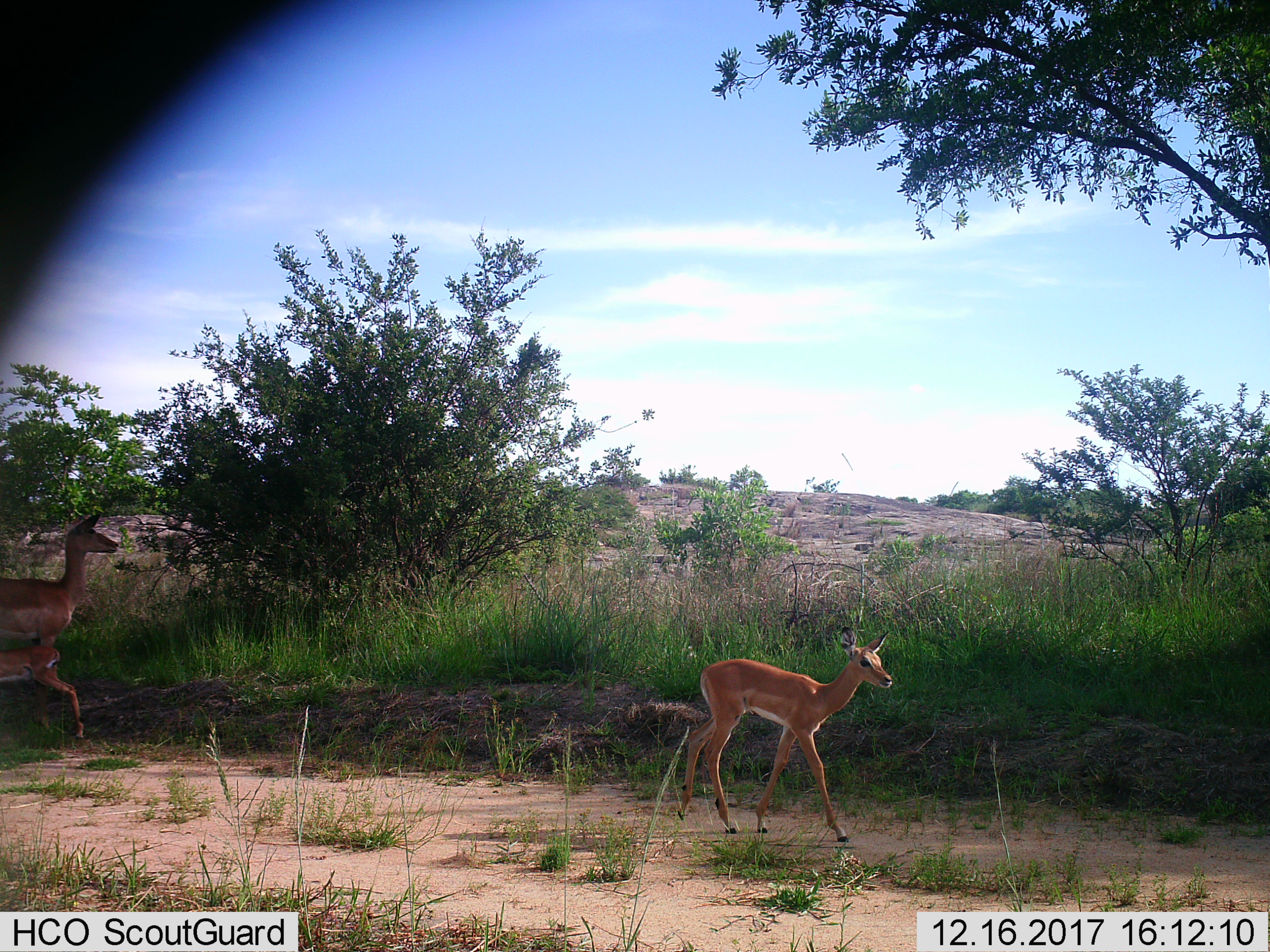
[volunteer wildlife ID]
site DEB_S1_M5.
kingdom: Animalia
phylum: Chordata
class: Mammalia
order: Artiodactyla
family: Bovidae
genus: Aepyceros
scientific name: Aepyceros melampus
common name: impala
Impala (Aepyceros melampus), count 3. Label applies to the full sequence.